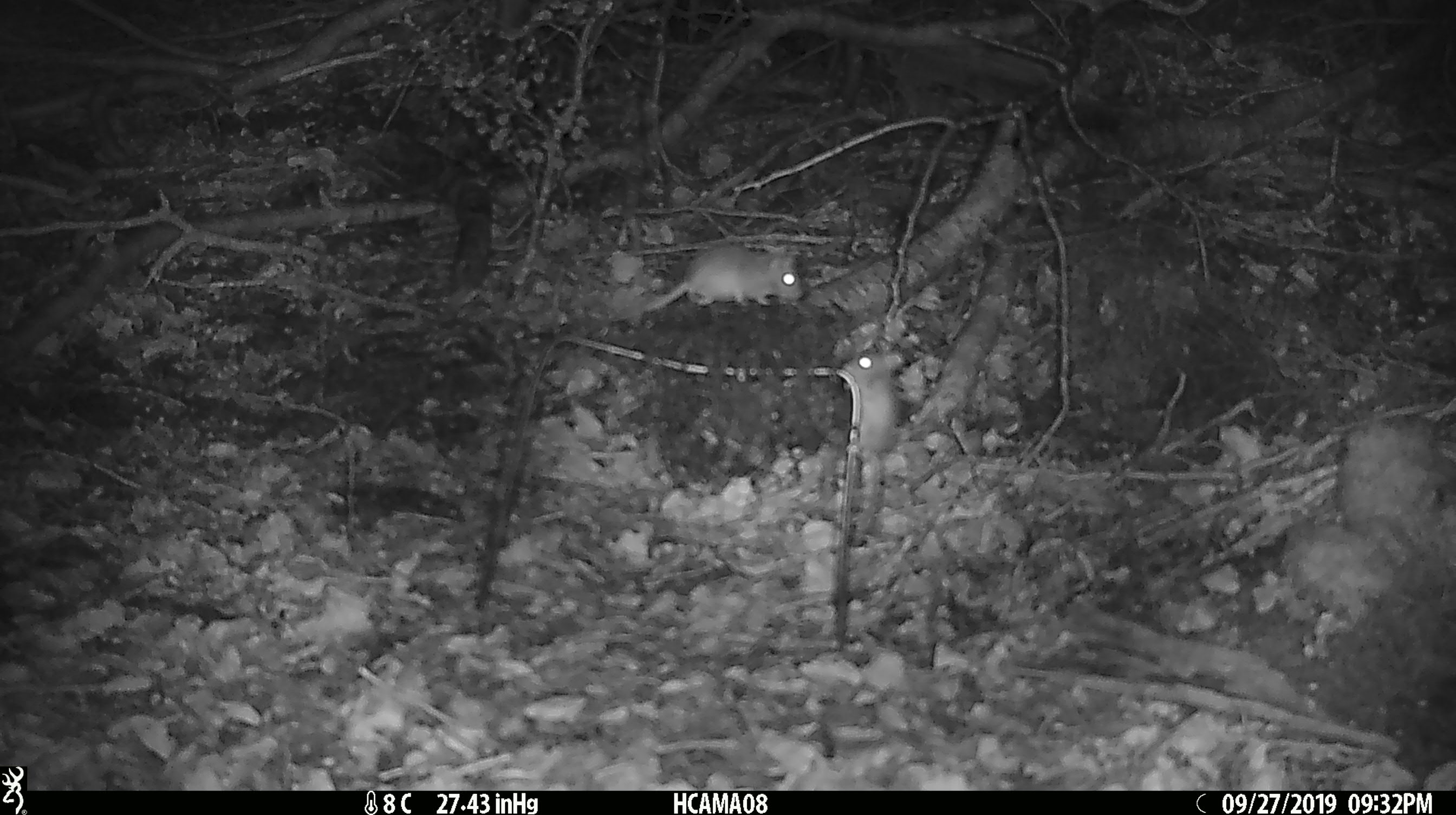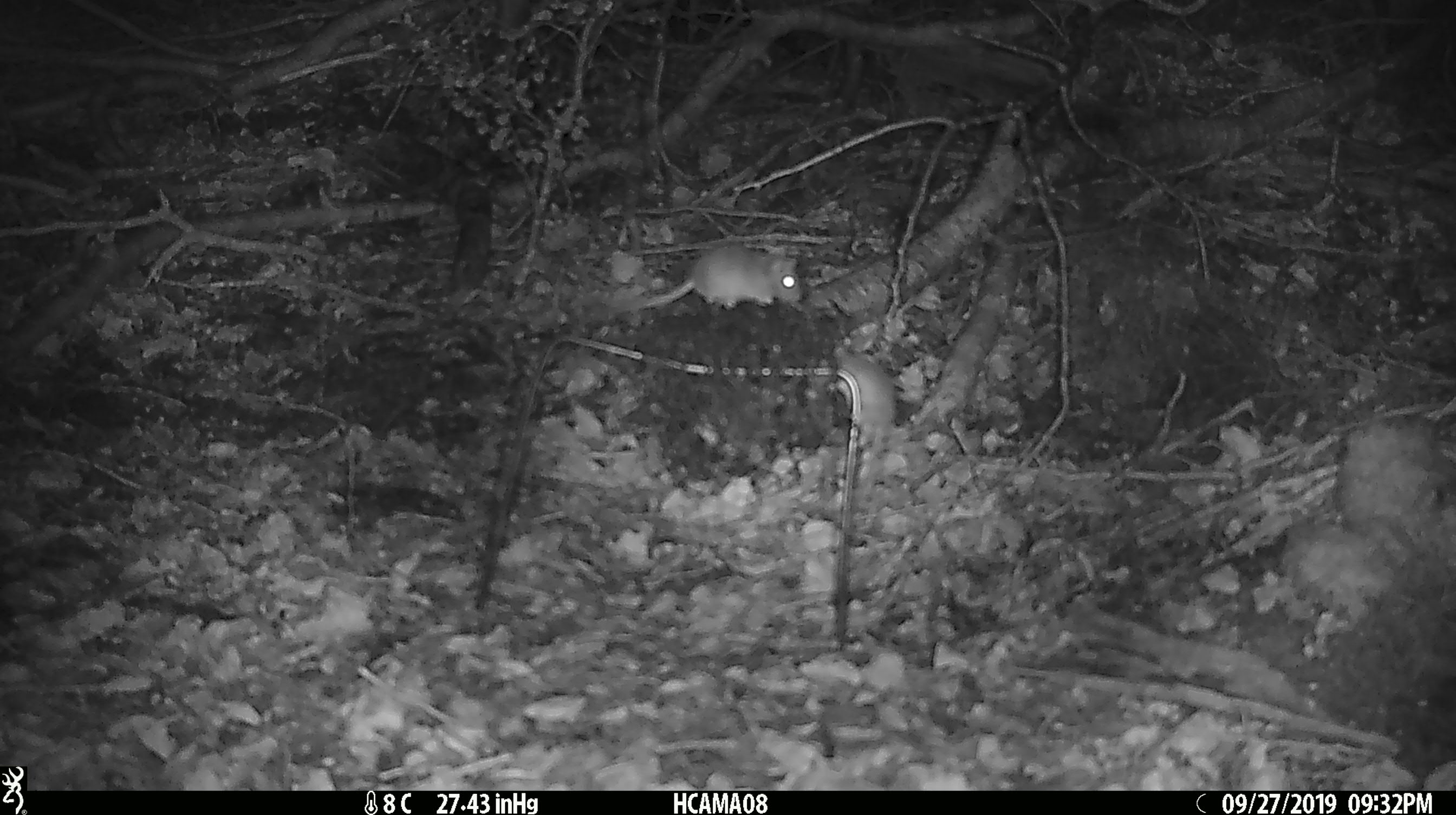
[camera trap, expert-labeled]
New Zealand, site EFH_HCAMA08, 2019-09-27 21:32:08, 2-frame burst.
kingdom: Animalia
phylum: Chordata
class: Mammalia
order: Rodentia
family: Muridae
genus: Mus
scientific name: Mus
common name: mouse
Mouse (Mus).